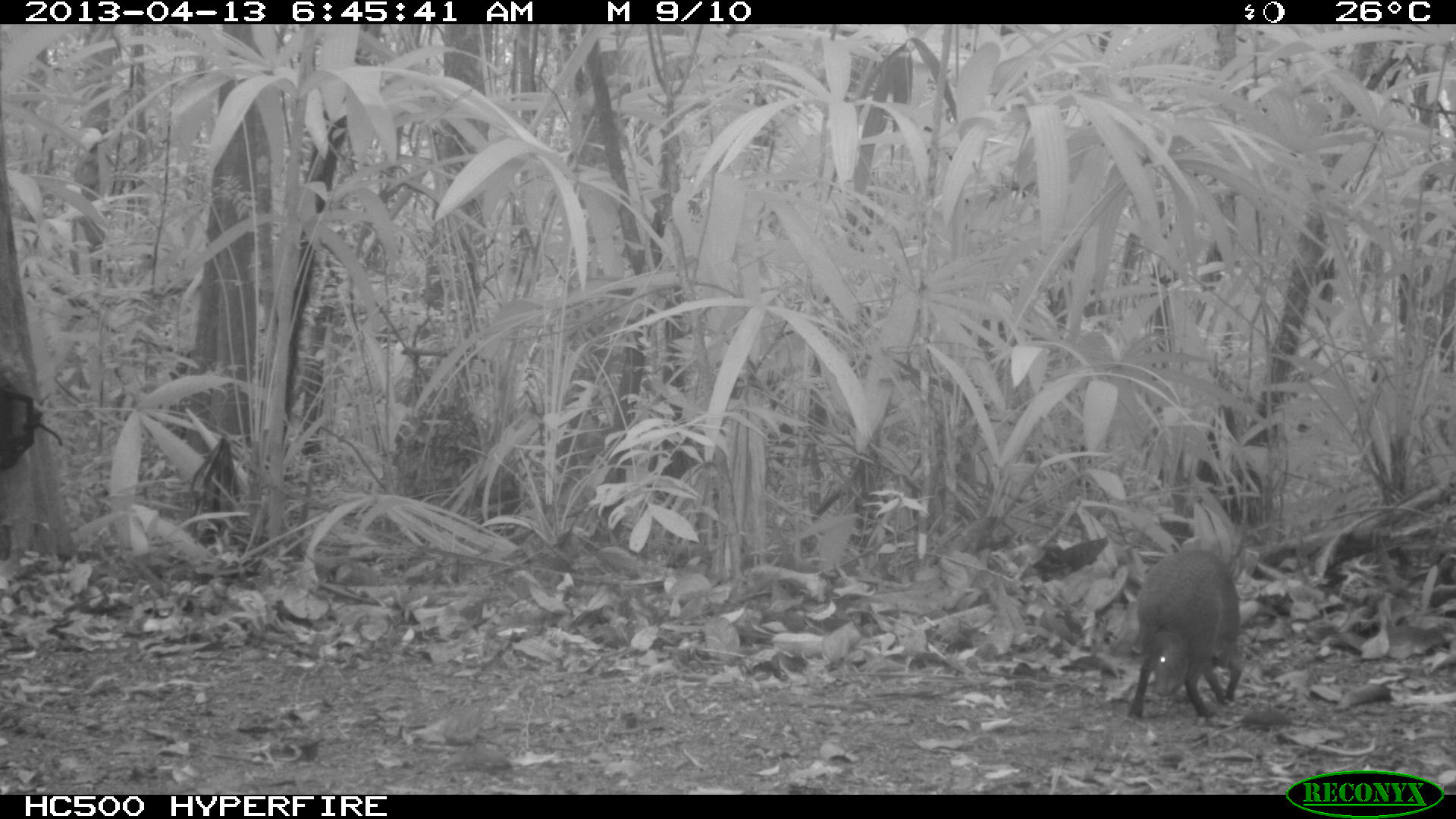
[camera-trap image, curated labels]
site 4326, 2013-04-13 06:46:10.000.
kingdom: Animalia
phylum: Chordata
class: Mammalia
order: Rodentia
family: Dasyproctidae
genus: Dasyprocta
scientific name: Dasyprocta punctata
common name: central american agouti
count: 1